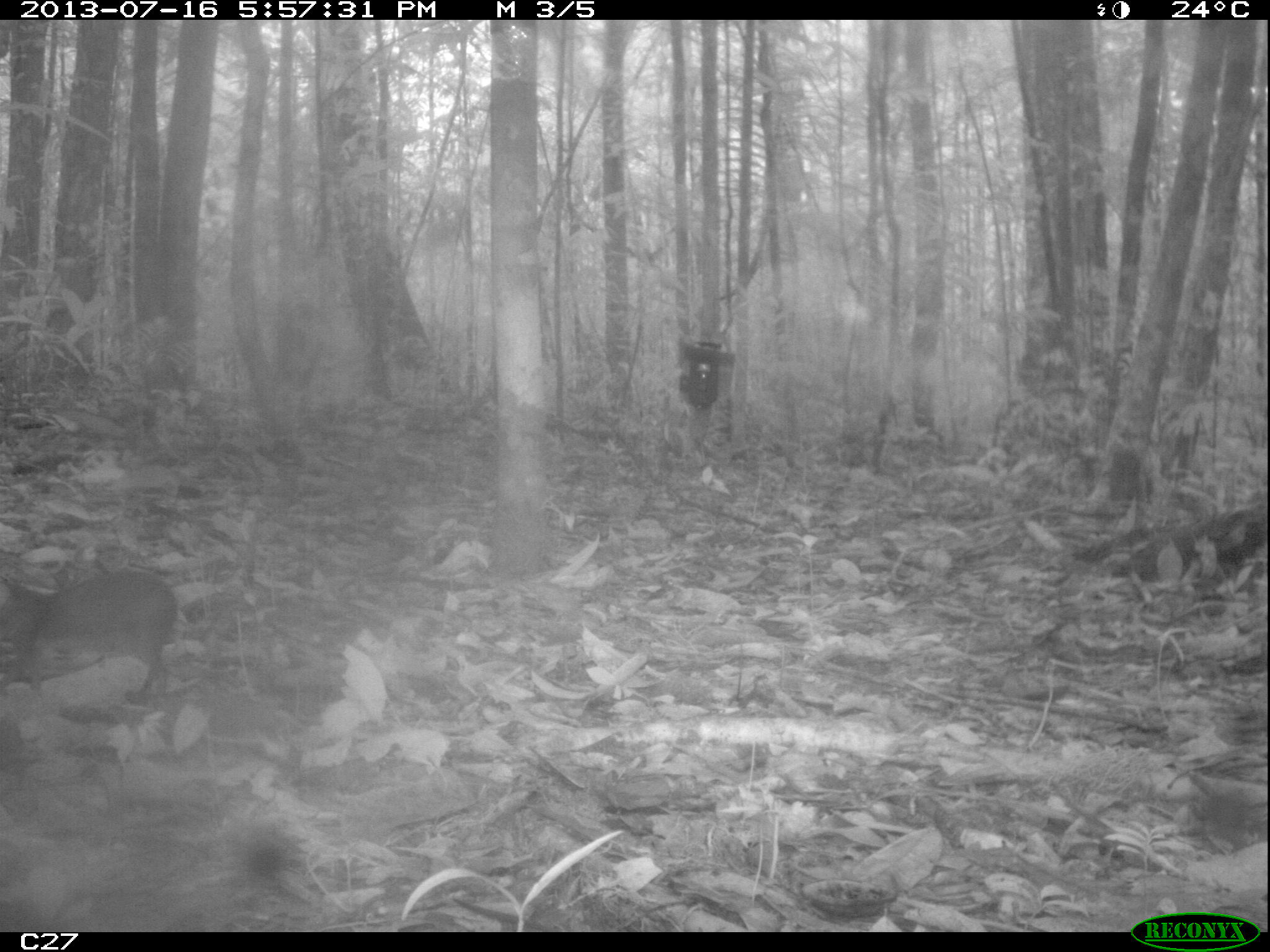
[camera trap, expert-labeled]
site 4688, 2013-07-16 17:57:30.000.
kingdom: Animalia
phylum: Chordata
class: Mammalia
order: Rodentia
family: Dasyproctidae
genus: Myoprocta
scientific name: Myoprocta pratti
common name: green acouchi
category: myoprocta pratii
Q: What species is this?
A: Myoprocta pratii (green acouchi) (Myoprocta pratti).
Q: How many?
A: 1.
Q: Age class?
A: Adult.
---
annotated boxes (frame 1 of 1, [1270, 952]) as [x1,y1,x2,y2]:
myoprocta pratii: [0,563,178,699]